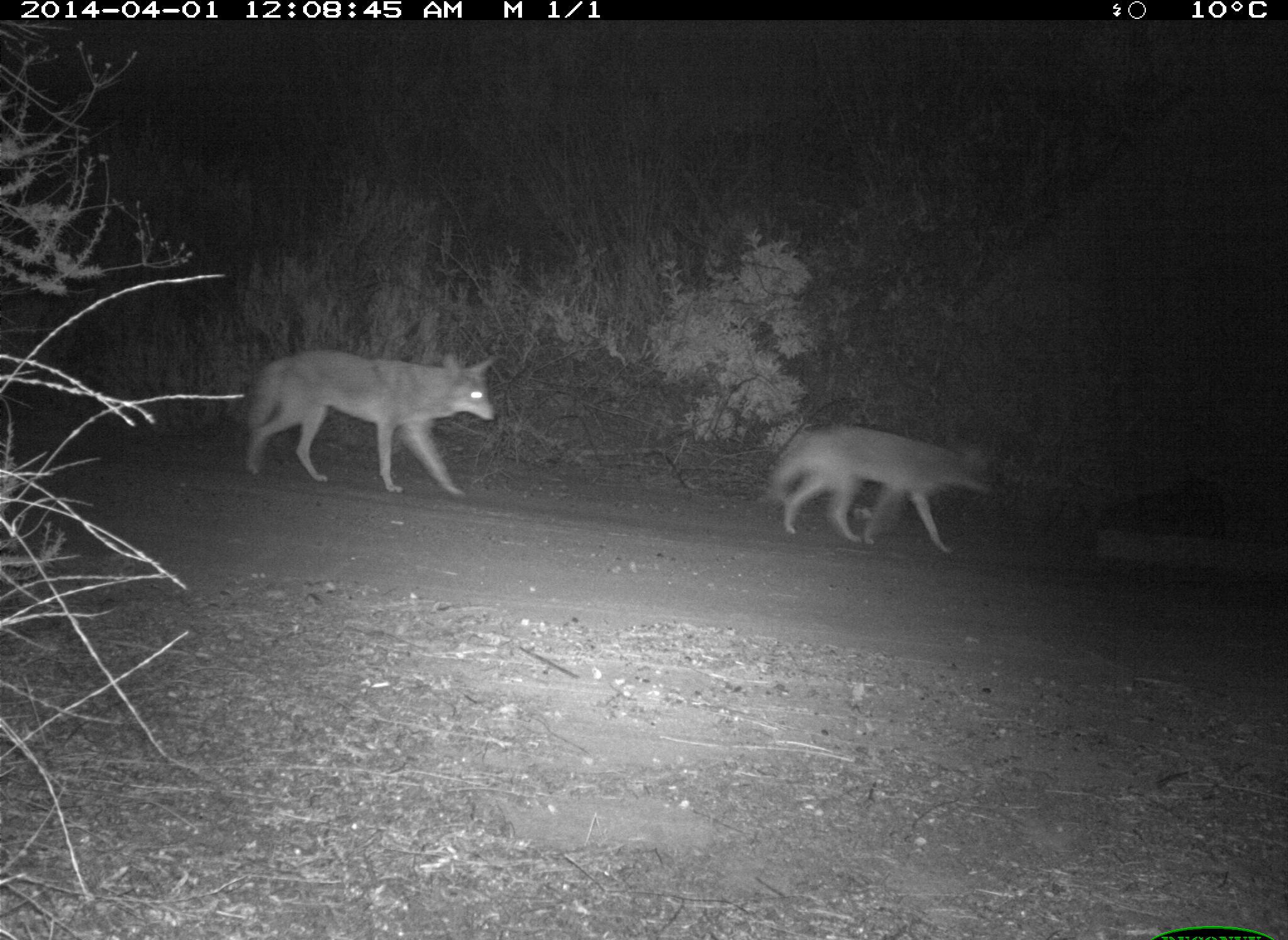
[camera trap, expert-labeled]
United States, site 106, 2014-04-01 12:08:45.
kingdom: Animalia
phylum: Chordata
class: Mammalia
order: Carnivora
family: Canidae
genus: Canis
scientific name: Canis latrans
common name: coyote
Coyote (Canis latrans).